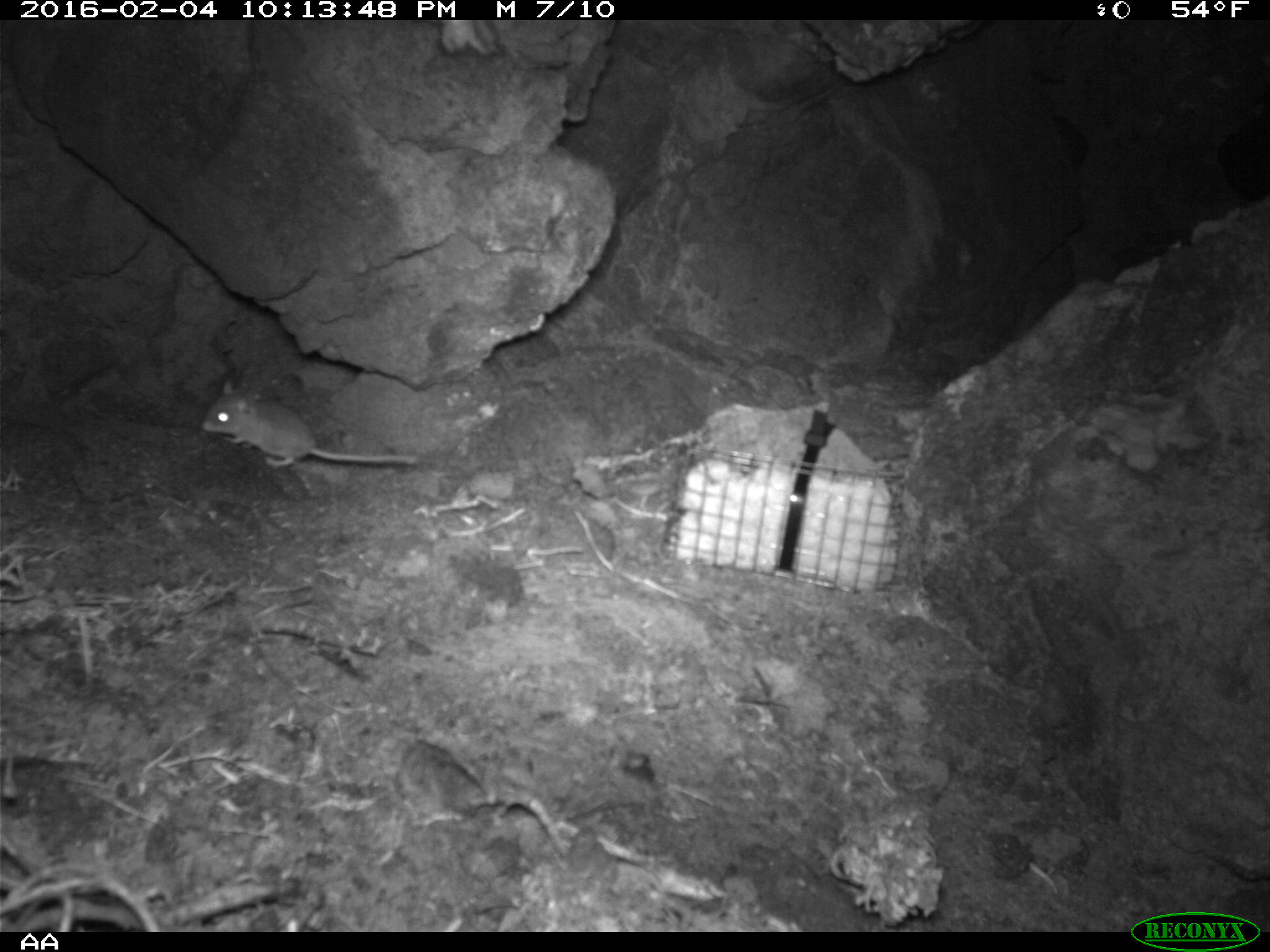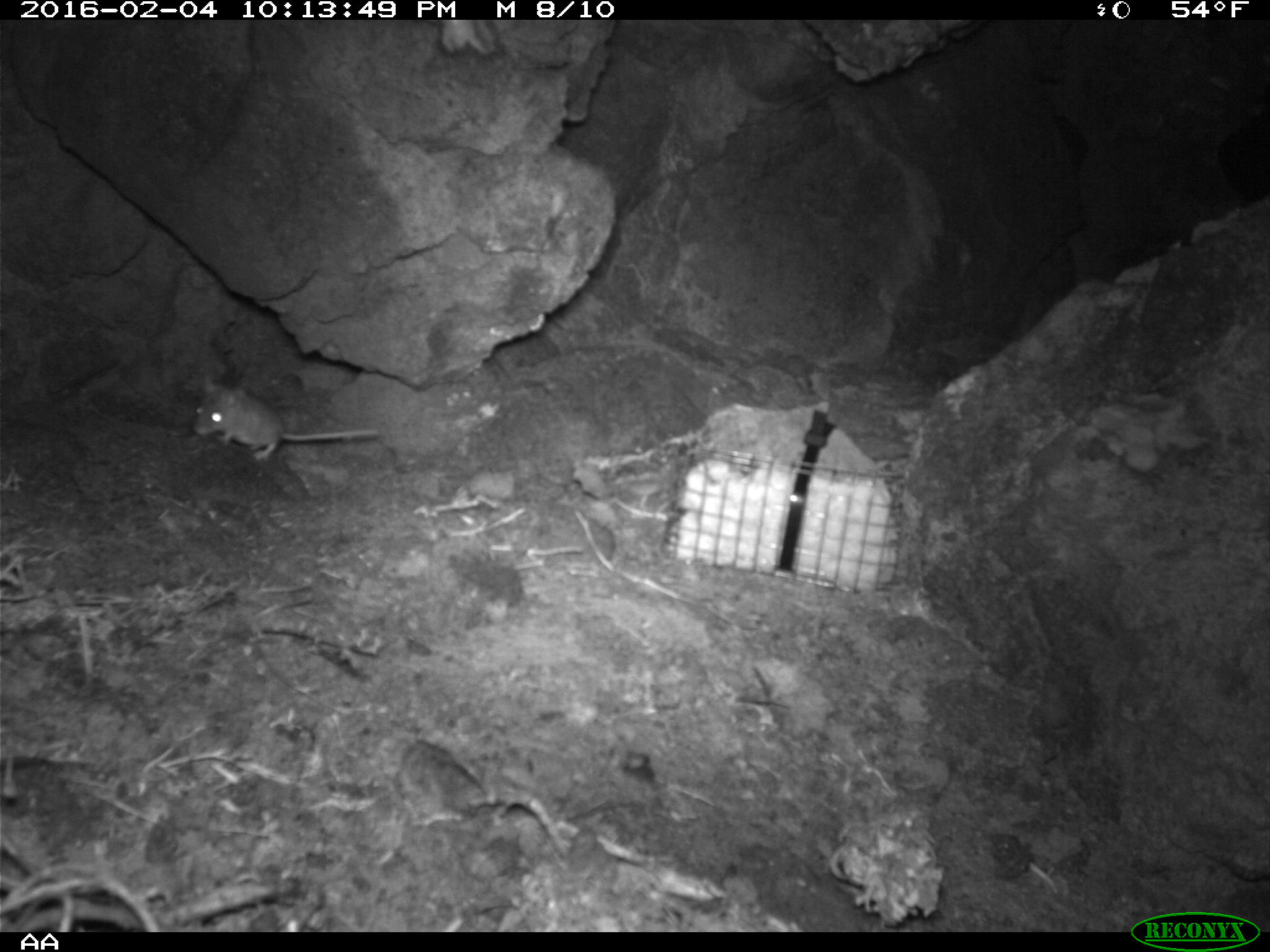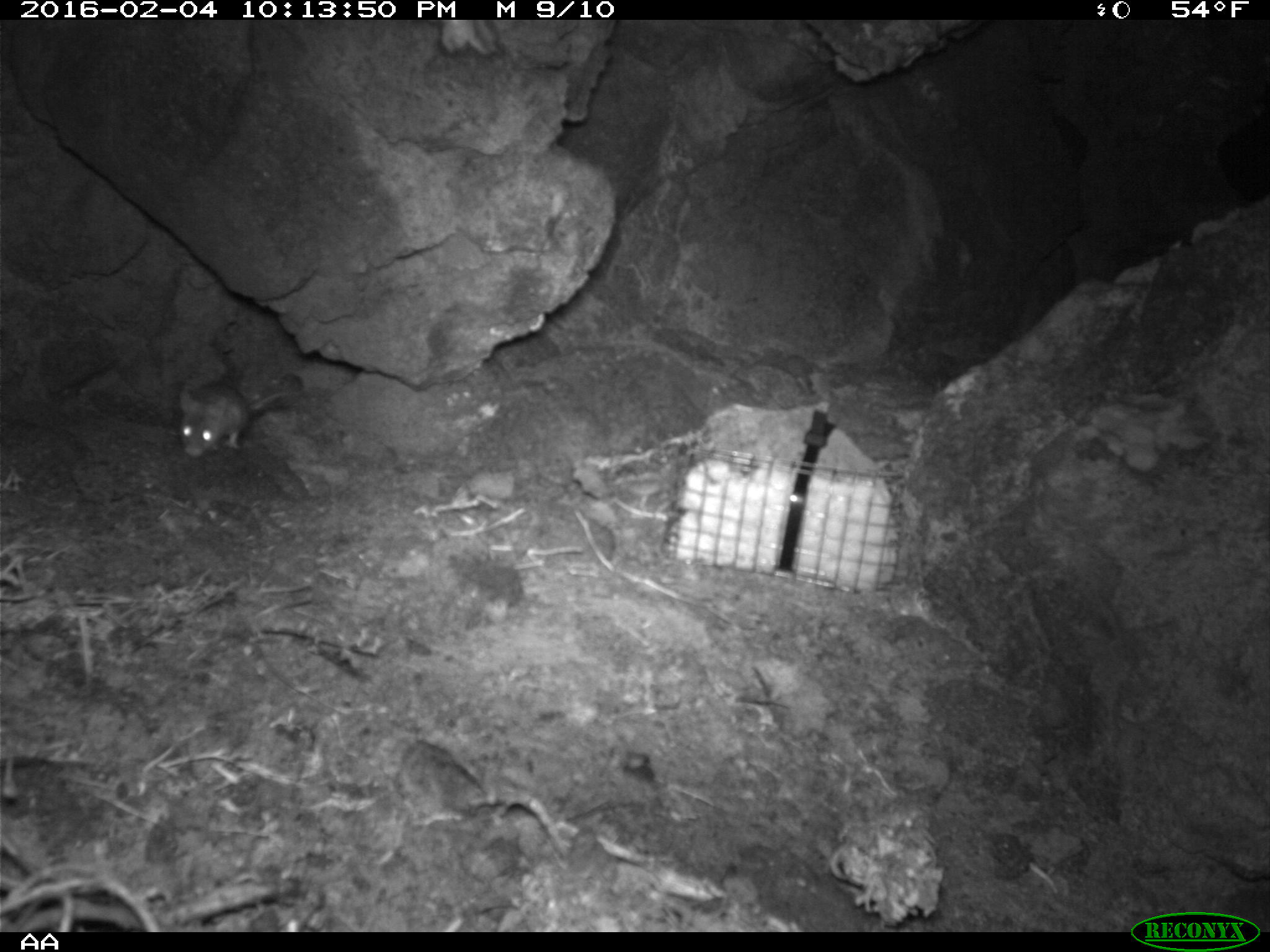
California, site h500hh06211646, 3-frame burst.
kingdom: Animalia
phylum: Chordata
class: Mammalia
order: Rodentia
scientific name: Rodentia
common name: rodent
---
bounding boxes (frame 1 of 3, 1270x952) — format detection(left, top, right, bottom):
rodent: detection(198, 377, 418, 469)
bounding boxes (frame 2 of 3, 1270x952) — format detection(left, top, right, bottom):
rodent: detection(193, 372, 381, 460)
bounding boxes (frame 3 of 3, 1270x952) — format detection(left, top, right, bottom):
rodent: detection(179, 385, 293, 457)